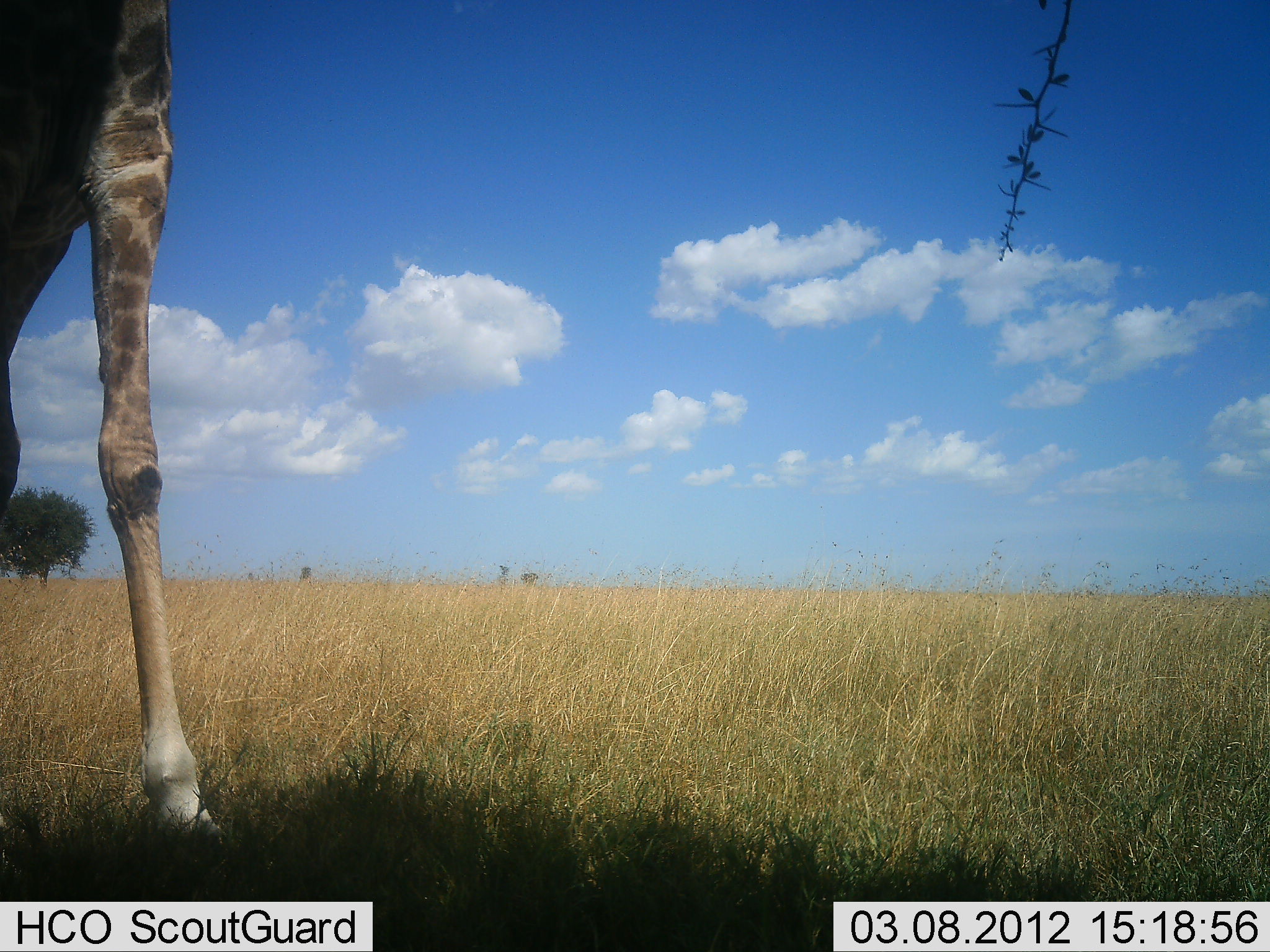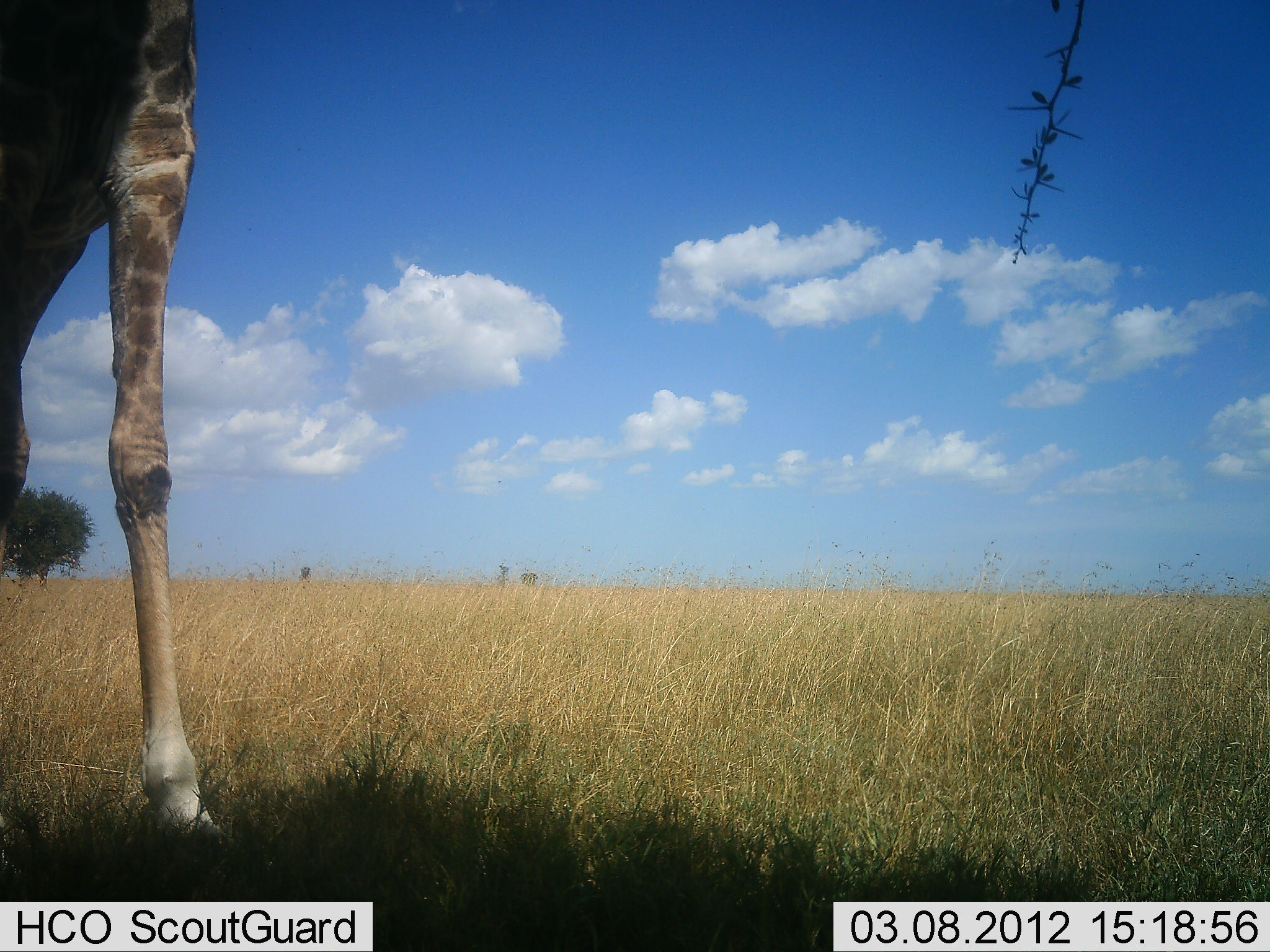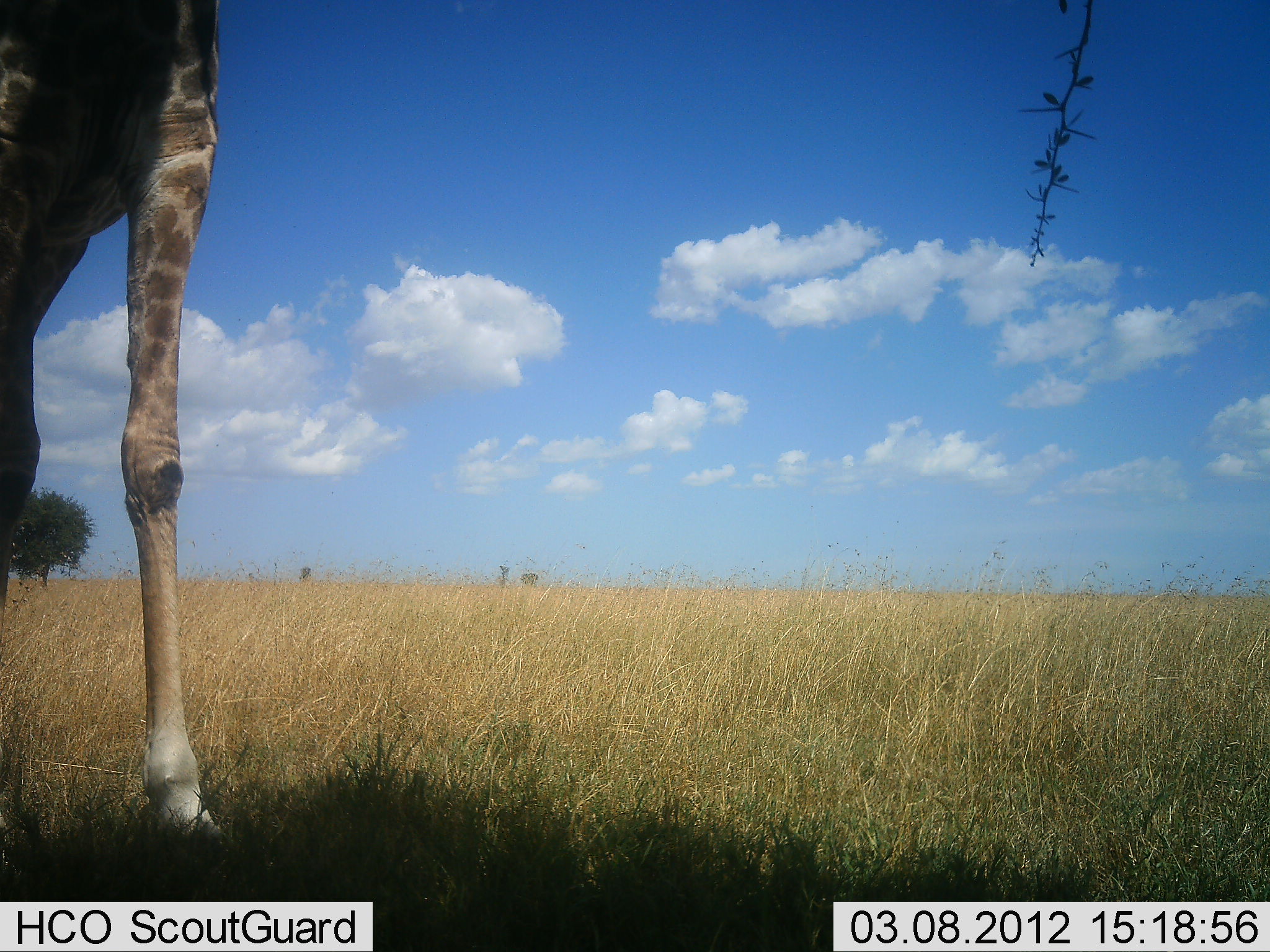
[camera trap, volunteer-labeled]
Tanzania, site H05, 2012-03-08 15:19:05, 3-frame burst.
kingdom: Animalia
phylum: Chordata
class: Mammalia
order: Artiodactyla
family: Giraffidae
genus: Giraffa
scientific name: Giraffa camelopardalis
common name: giraffe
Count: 1.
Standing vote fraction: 71%.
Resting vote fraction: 0%.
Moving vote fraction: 0%.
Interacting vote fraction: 0%.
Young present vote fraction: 0%.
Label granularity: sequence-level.